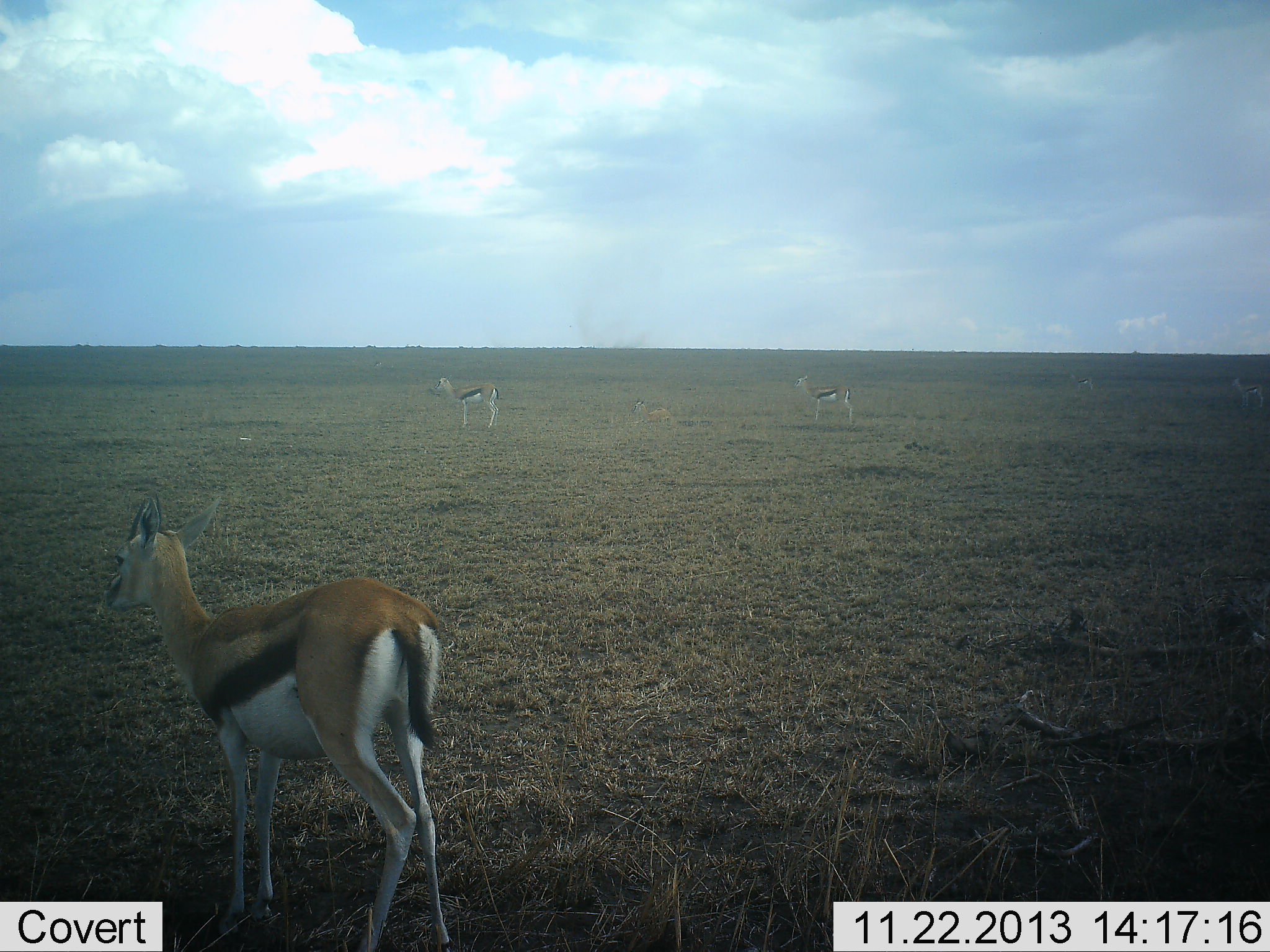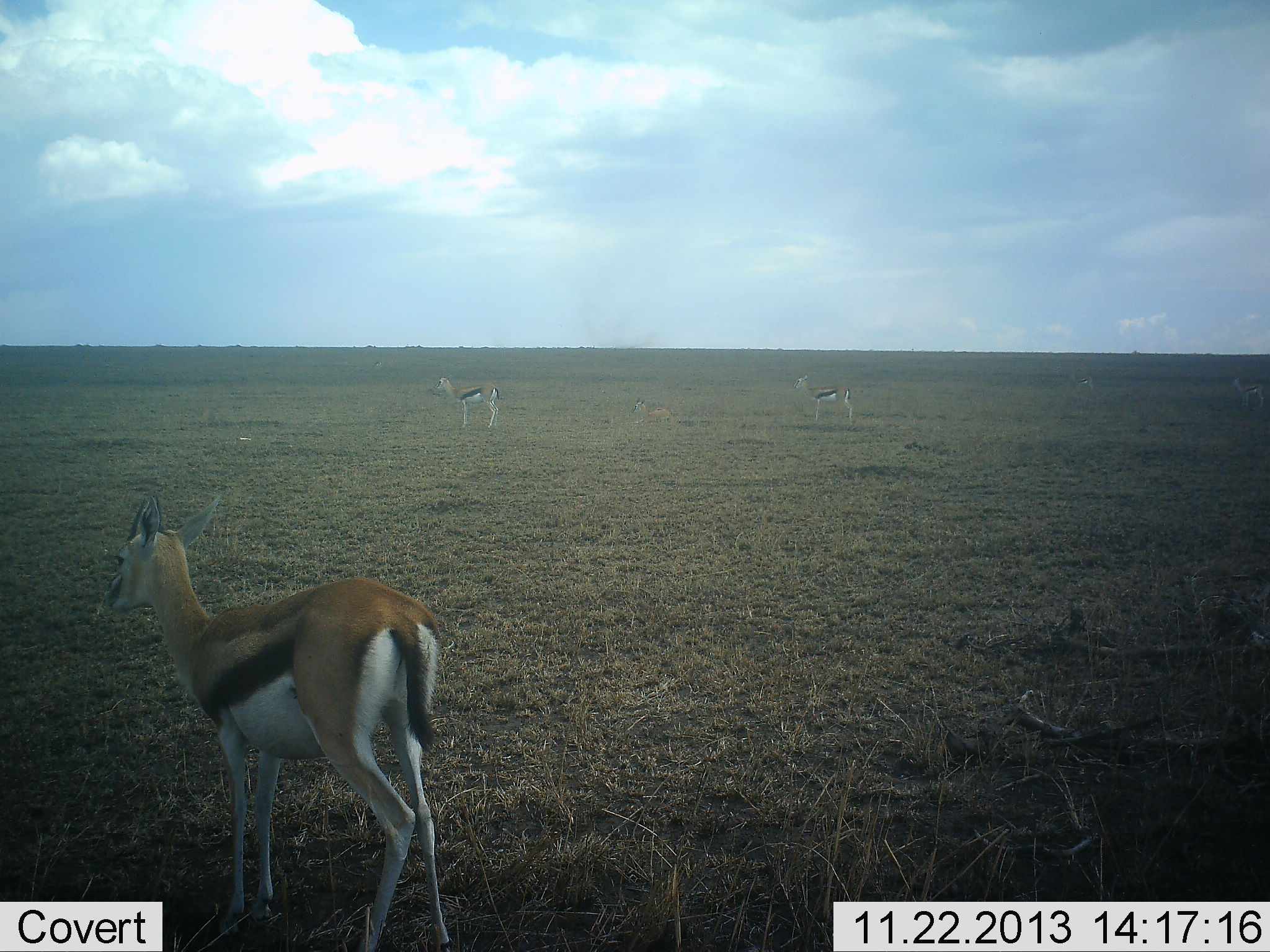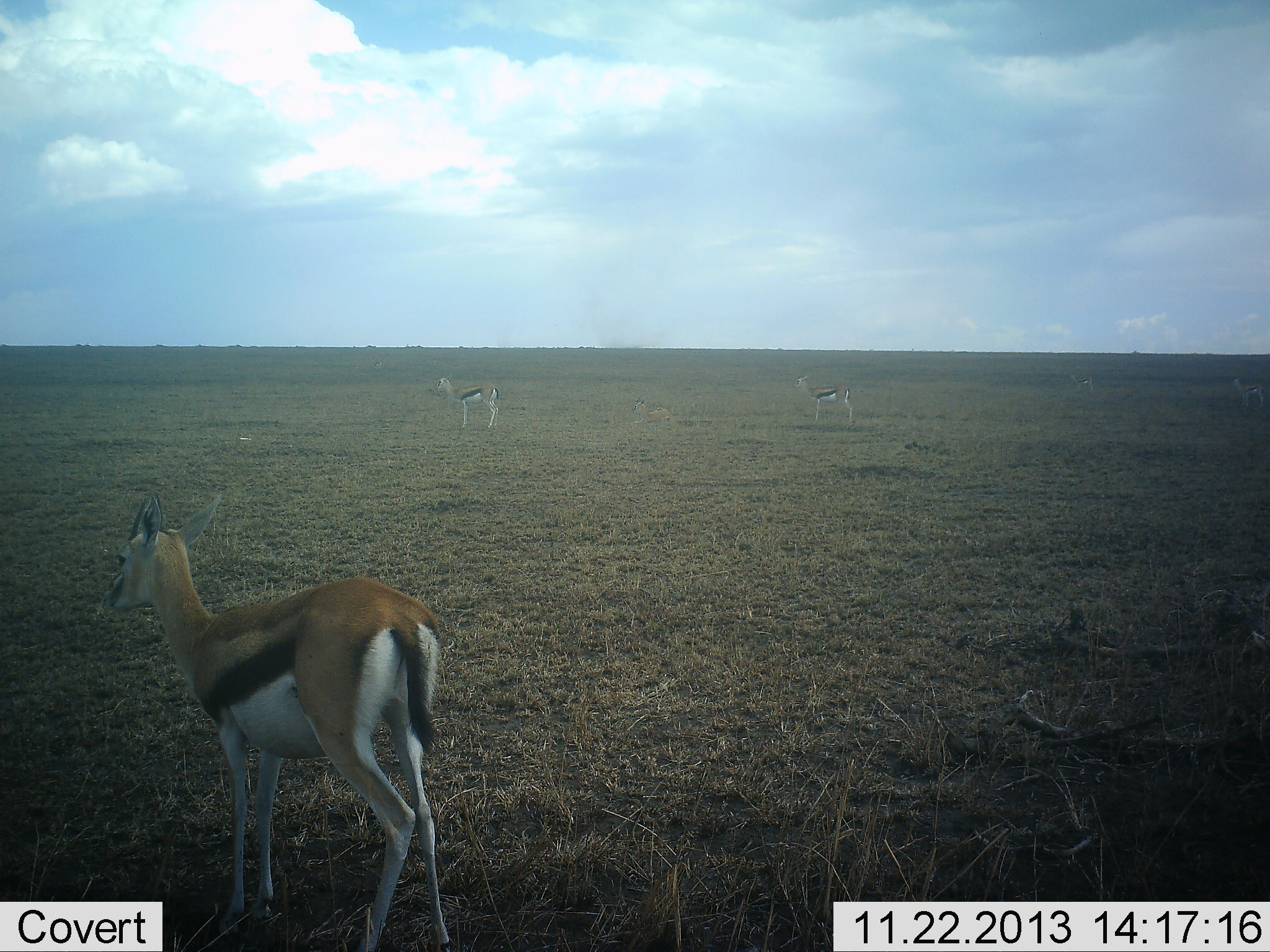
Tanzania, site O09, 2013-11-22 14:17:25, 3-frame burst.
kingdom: Animalia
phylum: Chordata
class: Mammalia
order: Artiodactyla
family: Bovidae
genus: Eudorcas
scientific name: Eudorcas thomsonii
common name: thomson's gazelle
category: gazellethomsons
Gazellethomsons (thomson's gazelle) (Eudorcas thomsonii), count 4. Behavior (volunteer vote fractions): standing 100%, resting 0%, moving 0%, interacting 0%. Young present (vote fraction): 0%. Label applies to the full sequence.